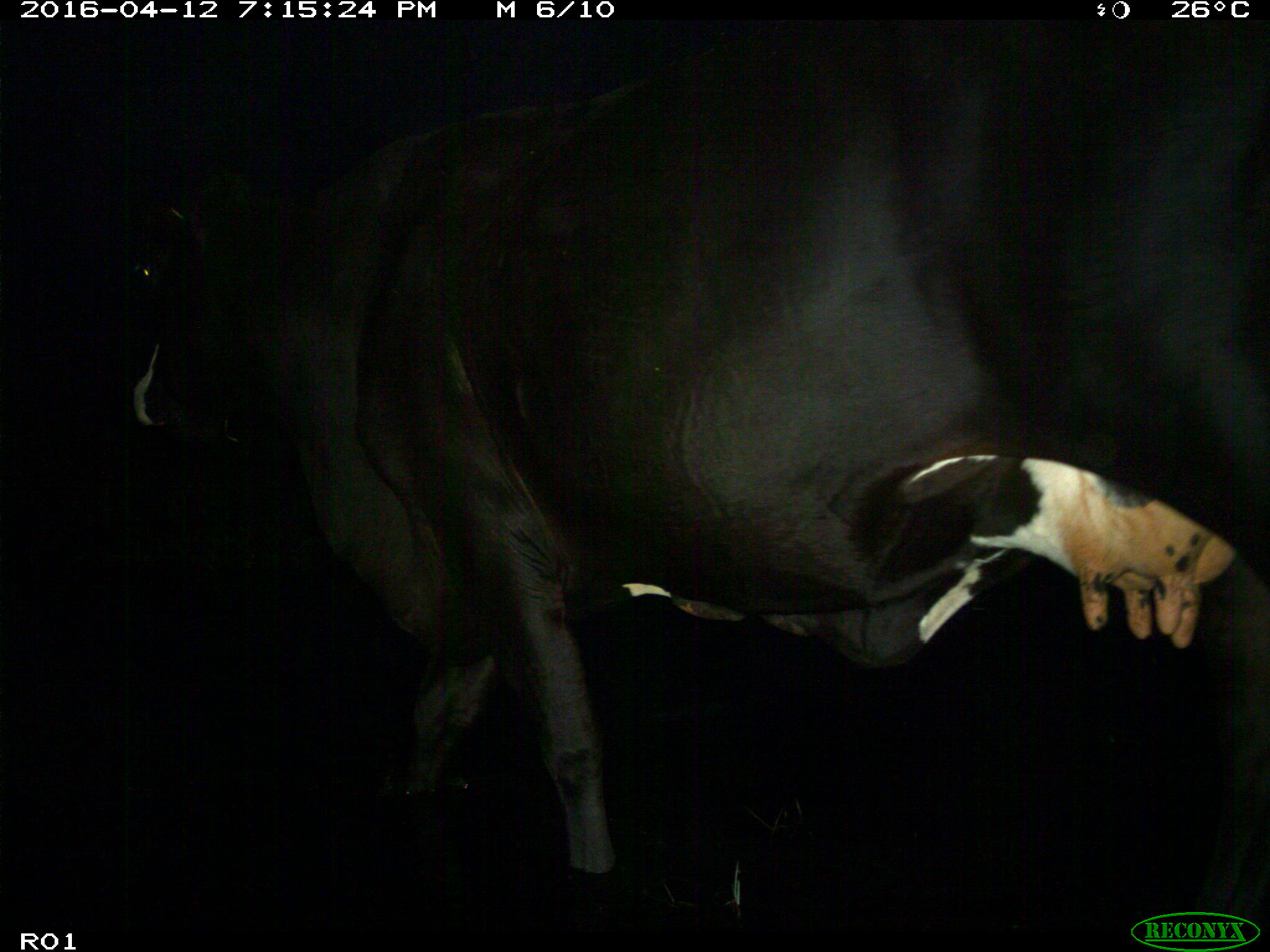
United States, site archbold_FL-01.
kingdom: Animalia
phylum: Chordata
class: Mammalia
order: Artiodactyla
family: Bovidae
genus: Bos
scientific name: Bos taurus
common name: domestic cow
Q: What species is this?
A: Bos taurus (domestic cow).